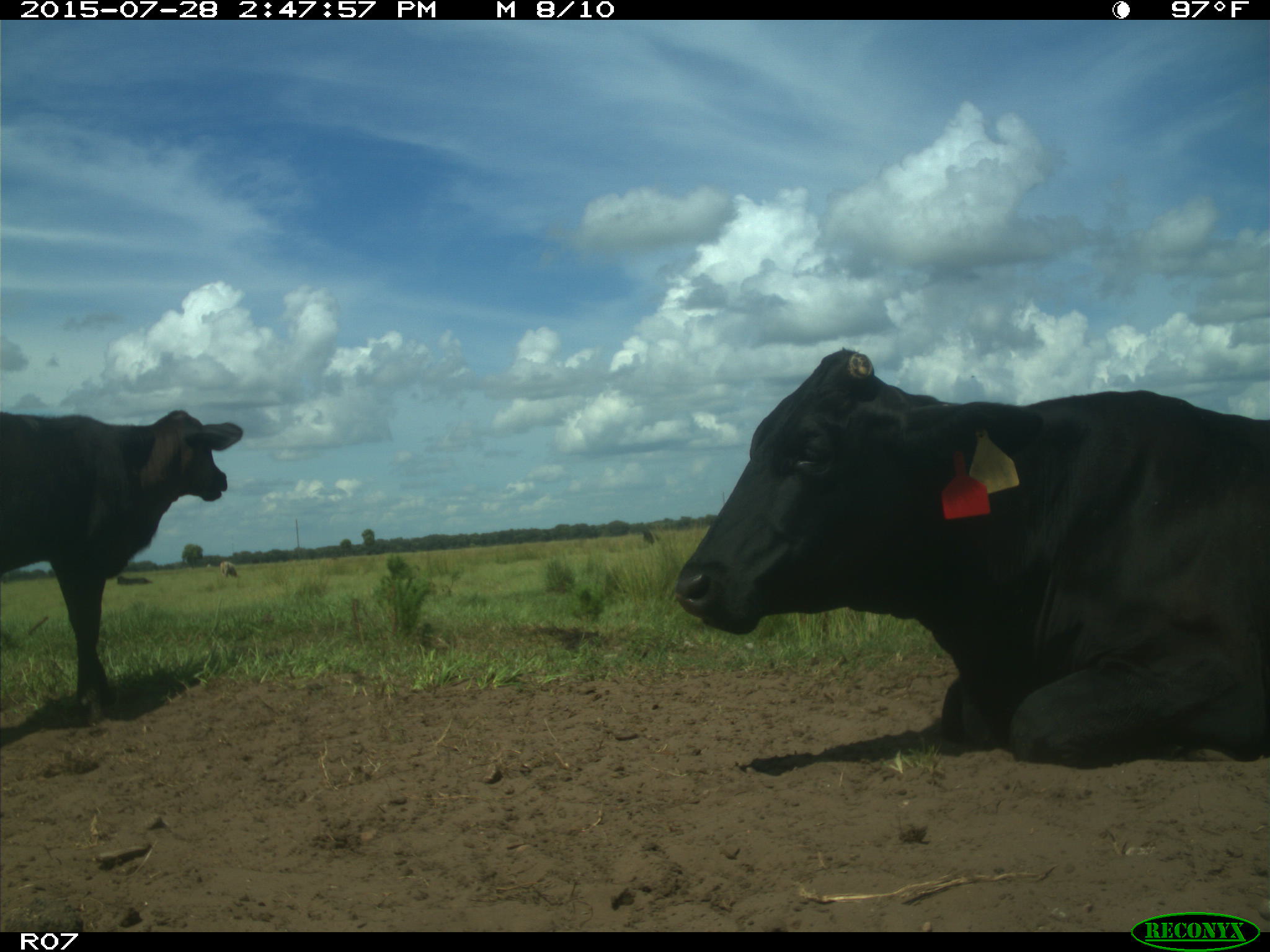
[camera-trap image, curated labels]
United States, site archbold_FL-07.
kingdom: Animalia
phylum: Chordata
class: Mammalia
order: Artiodactyla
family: Bovidae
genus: Bos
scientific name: Bos taurus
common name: domestic cow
Bos taurus (domestic cow).